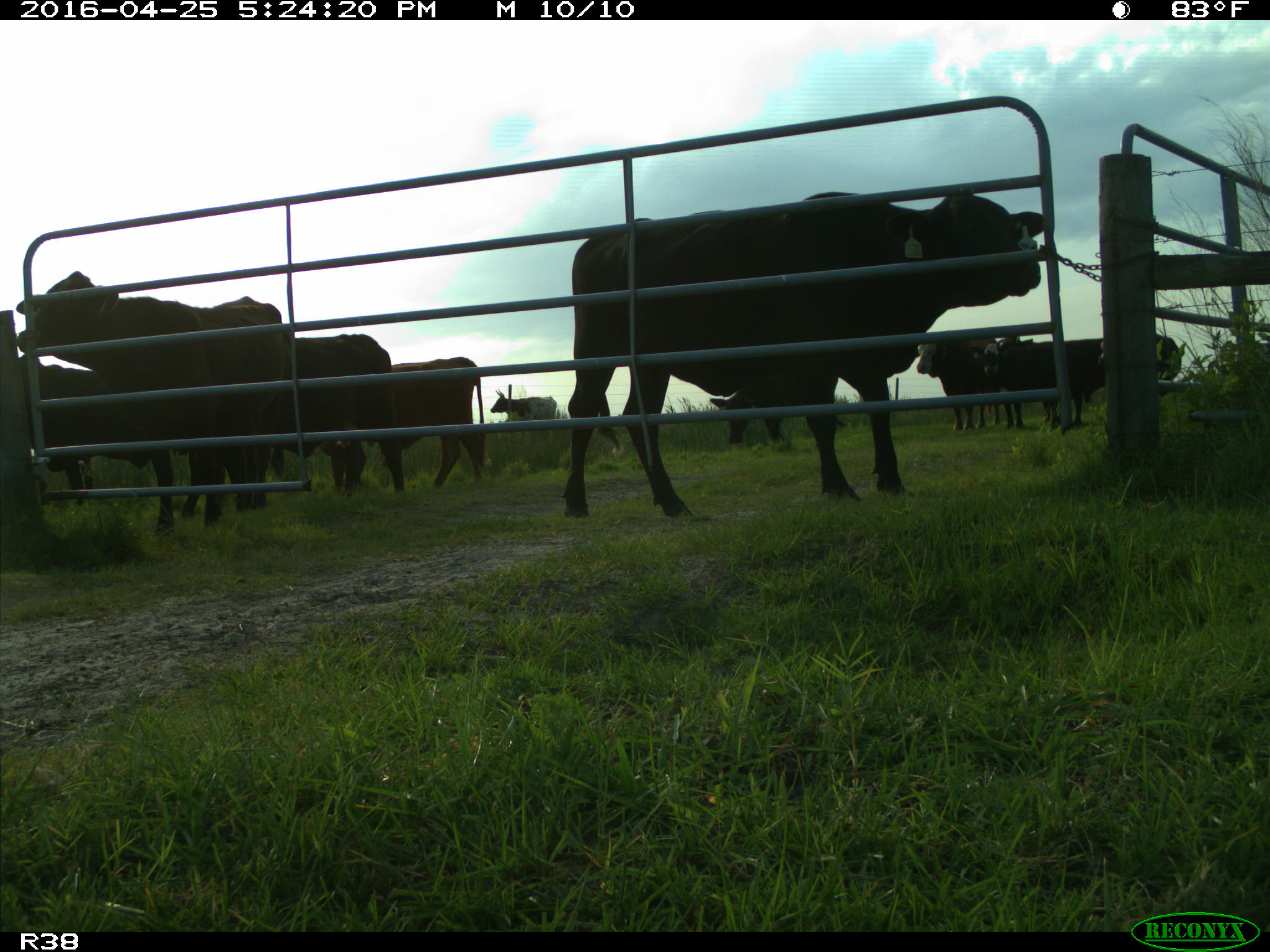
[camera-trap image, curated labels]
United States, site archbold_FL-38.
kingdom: Animalia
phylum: Chordata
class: Mammalia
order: Artiodactyla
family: Bovidae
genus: Bos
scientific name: Bos taurus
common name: domestic cow